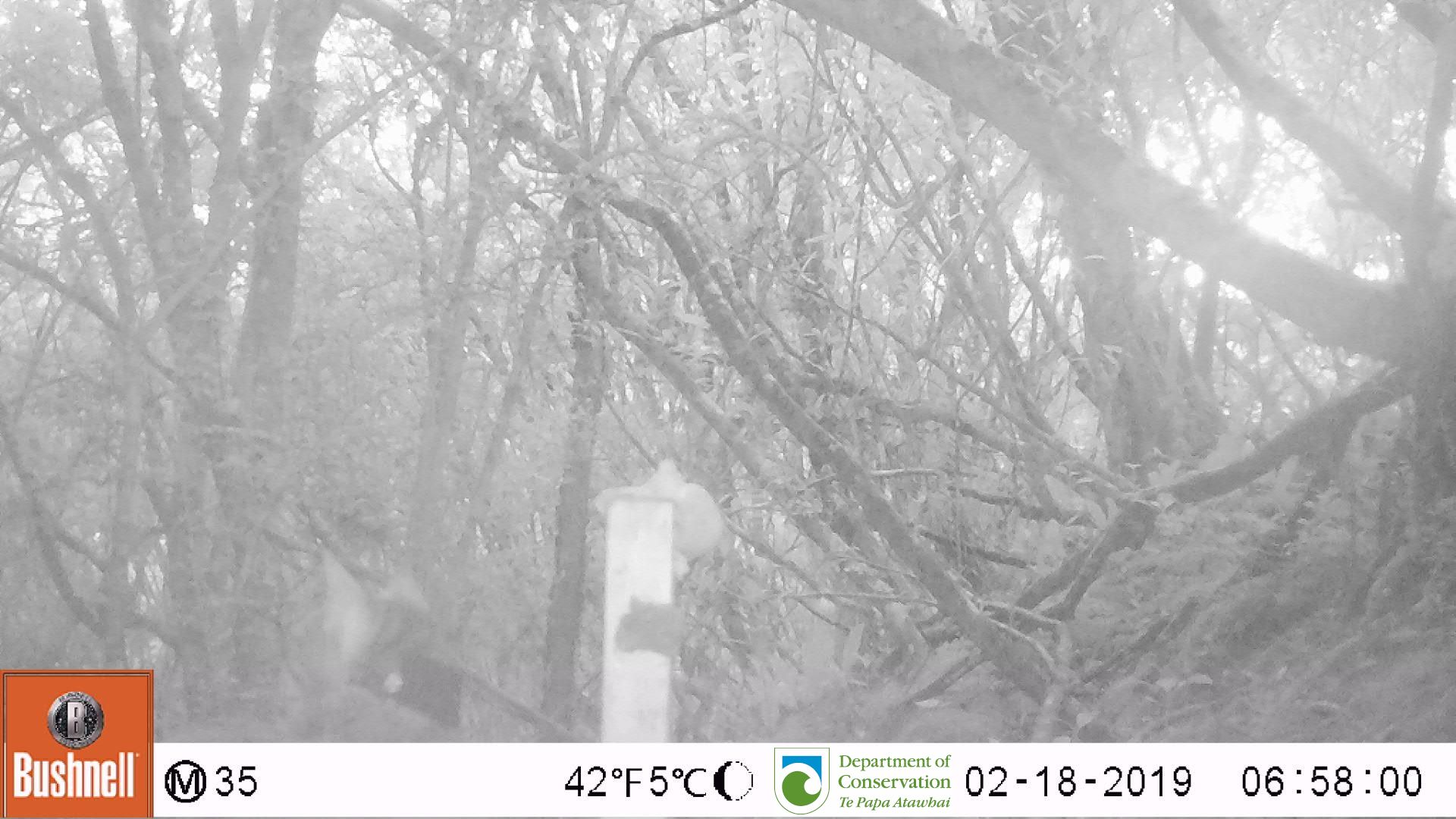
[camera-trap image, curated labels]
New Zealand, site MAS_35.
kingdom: Animalia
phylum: Chordata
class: Mammalia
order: Carnivora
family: Felidae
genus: Felis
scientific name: Felis catus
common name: domestic cat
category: cat